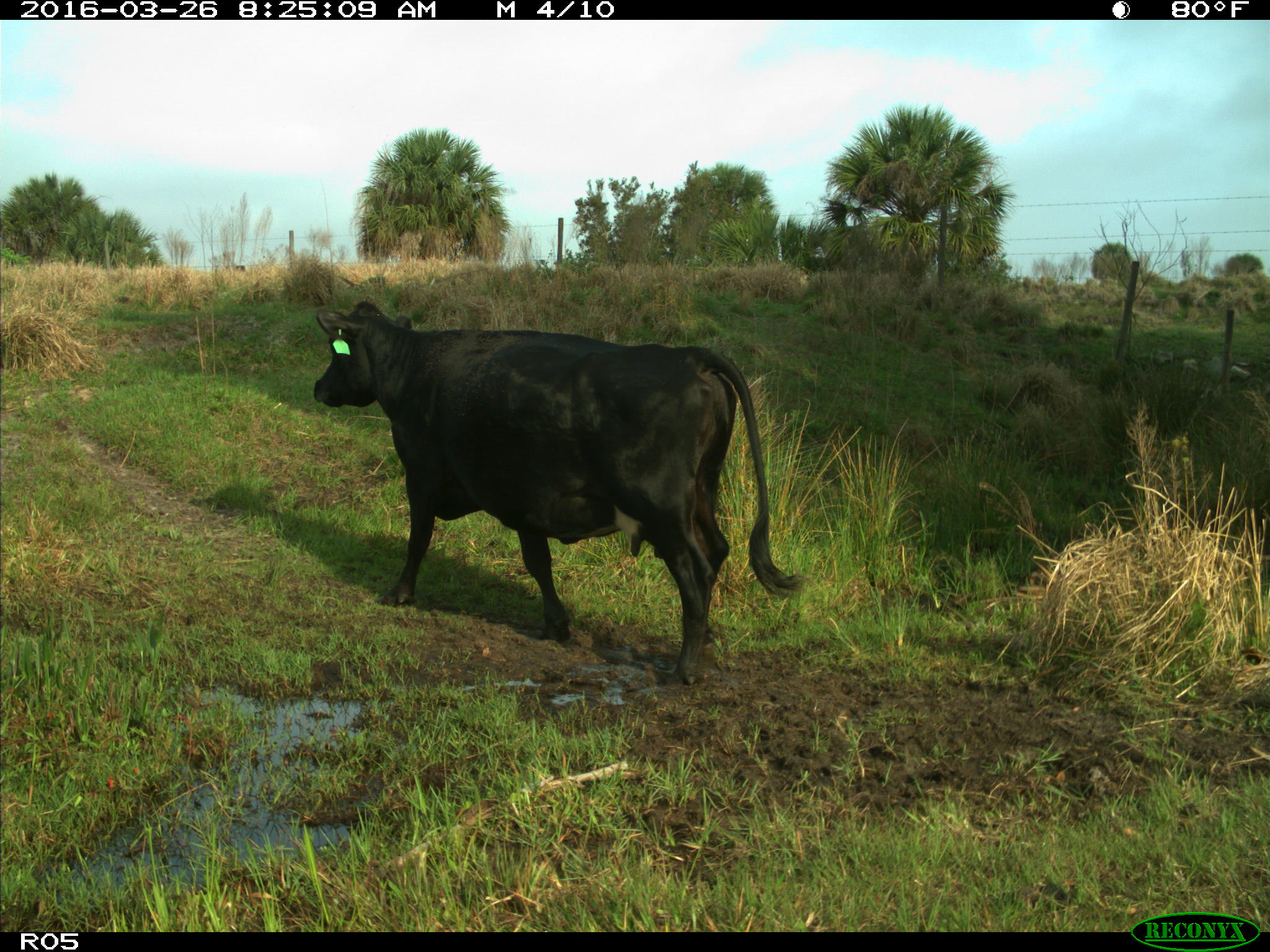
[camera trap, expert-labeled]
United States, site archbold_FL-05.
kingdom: Animalia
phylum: Chordata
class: Mammalia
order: Artiodactyla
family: Bovidae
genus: Bos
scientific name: Bos taurus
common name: domestic cow